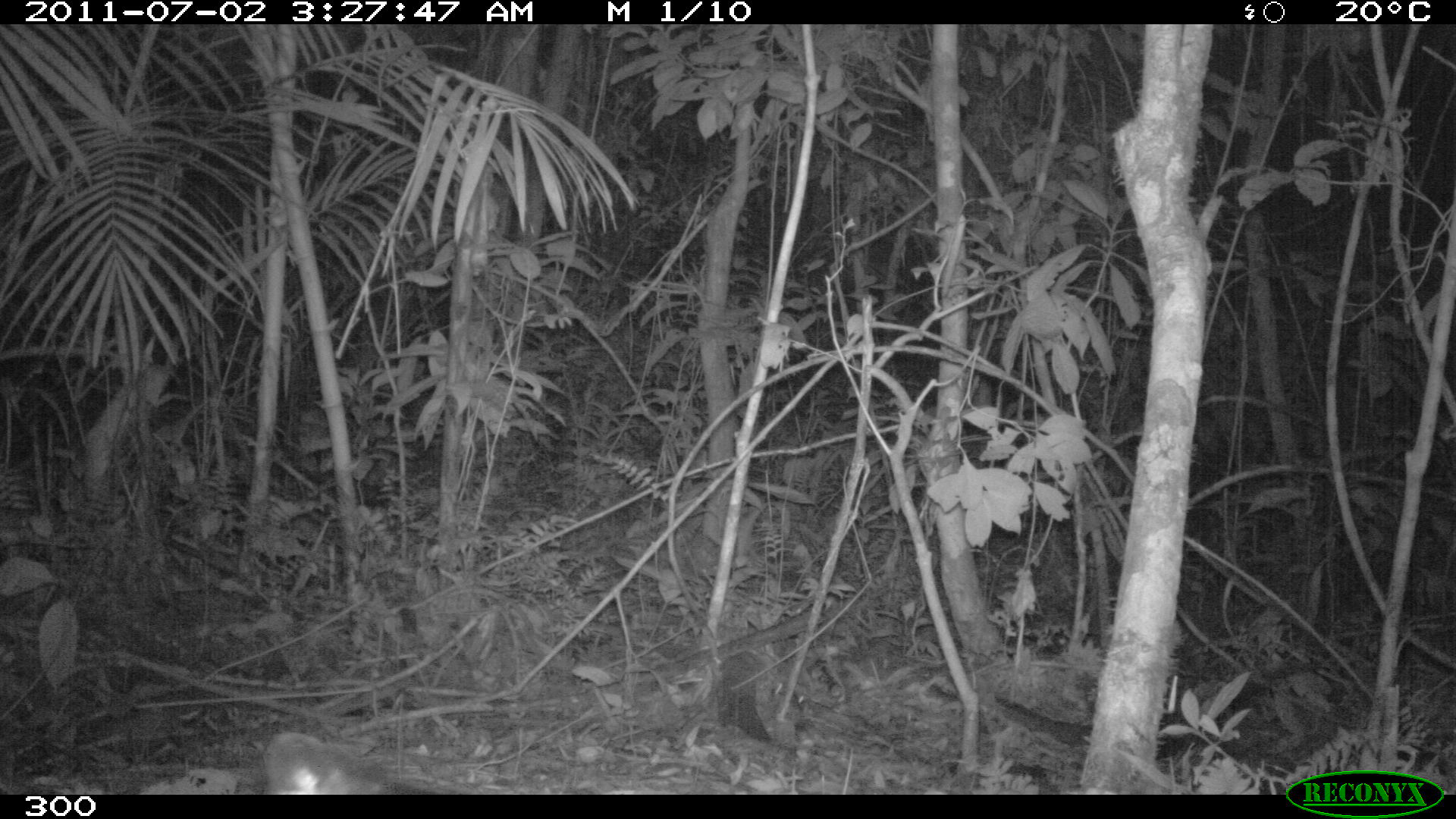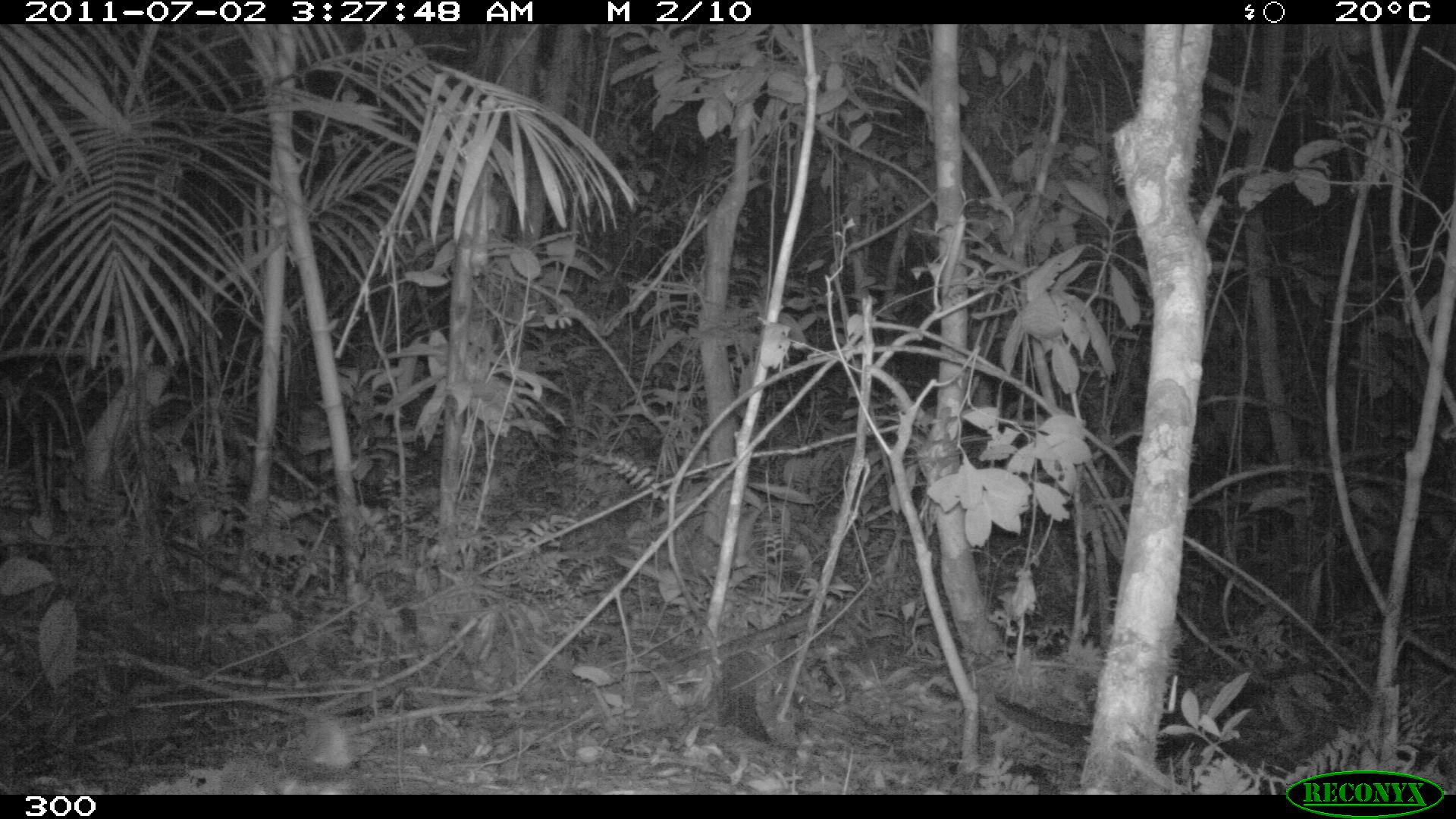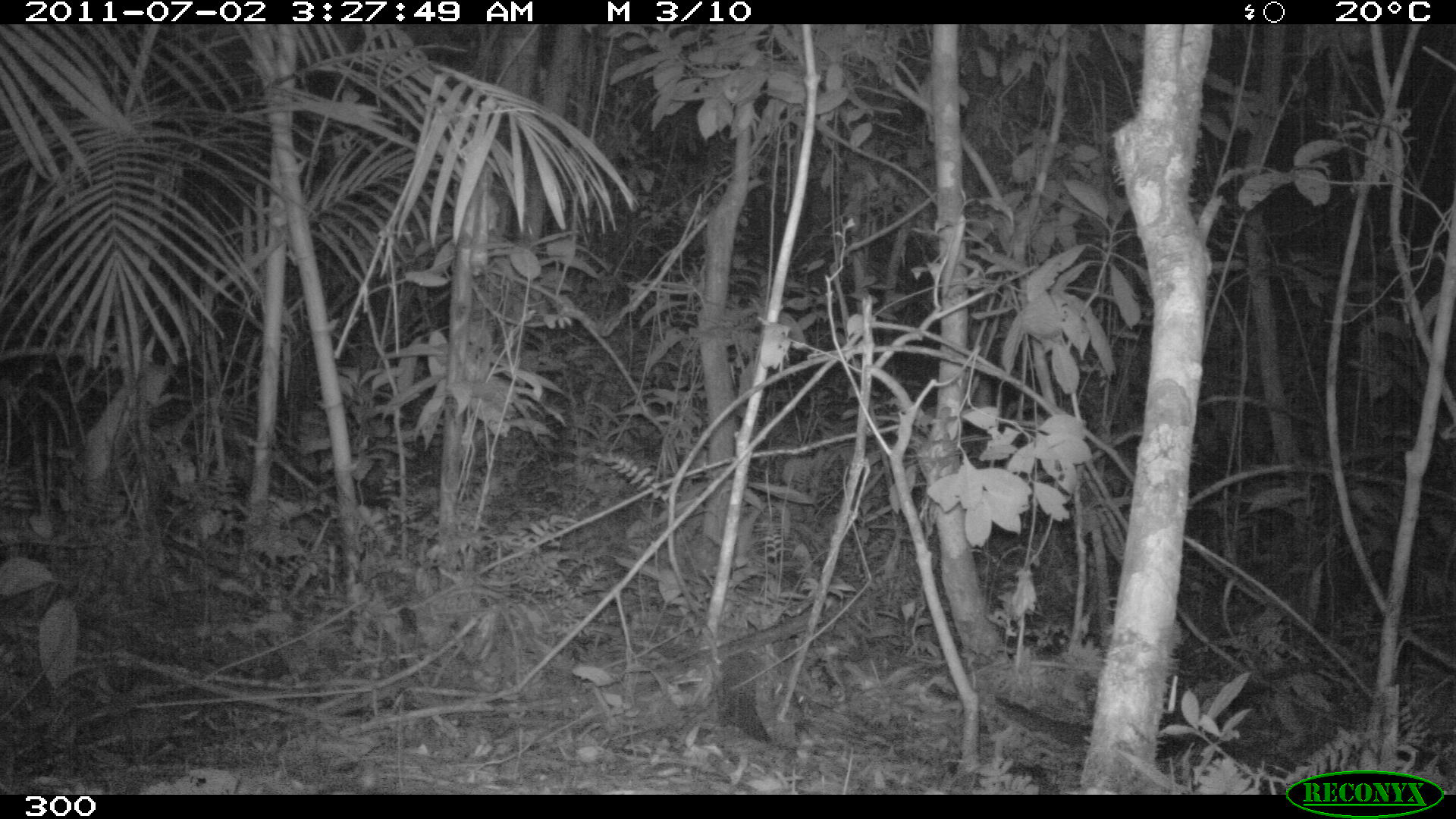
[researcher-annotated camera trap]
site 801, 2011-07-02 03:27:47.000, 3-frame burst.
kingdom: Animalia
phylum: Chordata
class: Mammalia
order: Didelphimorphia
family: Didelphidae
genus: Didelphis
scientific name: Didelphis marsupialis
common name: southern opossum